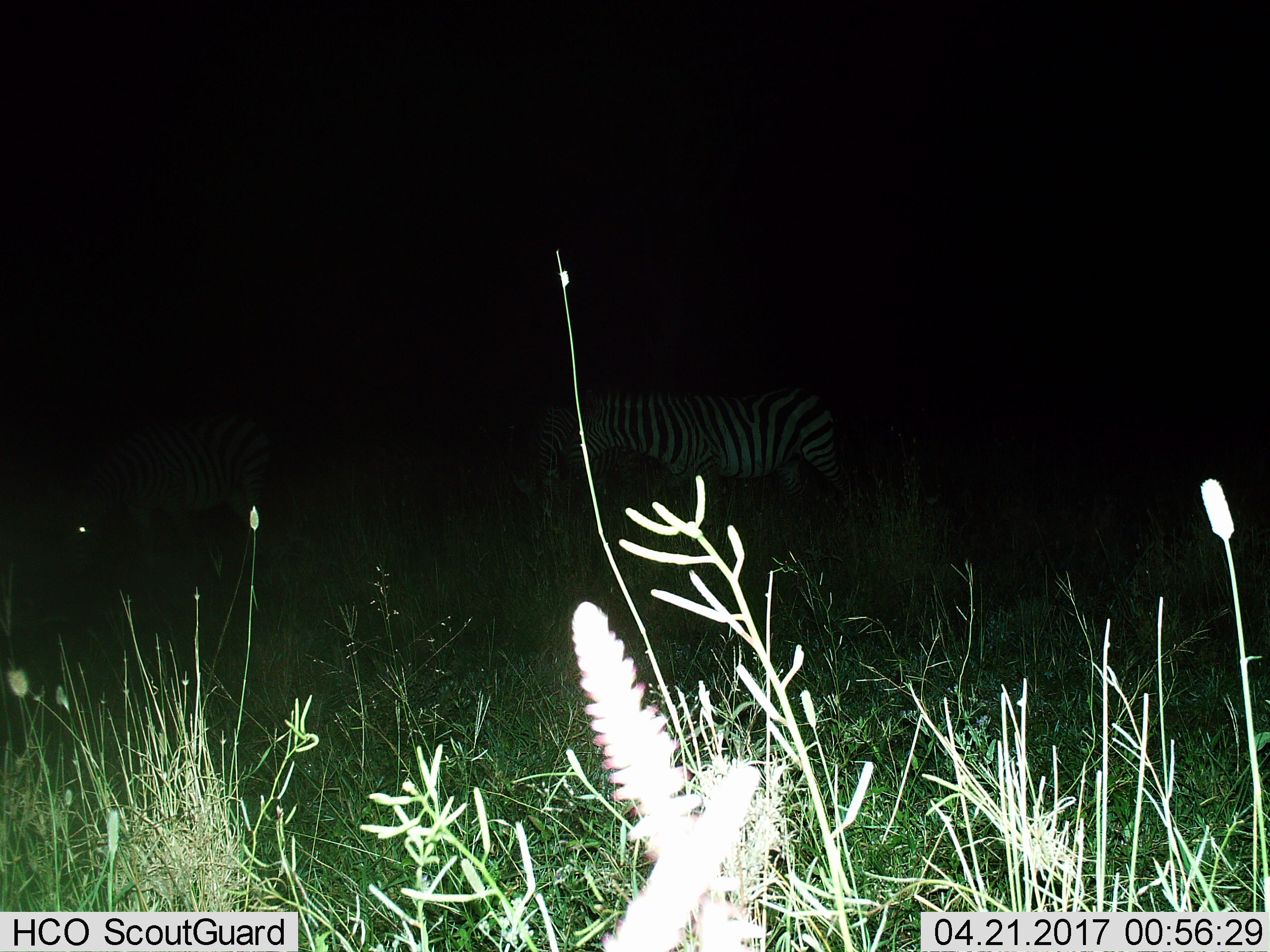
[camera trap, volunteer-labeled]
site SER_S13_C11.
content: unidentified animal